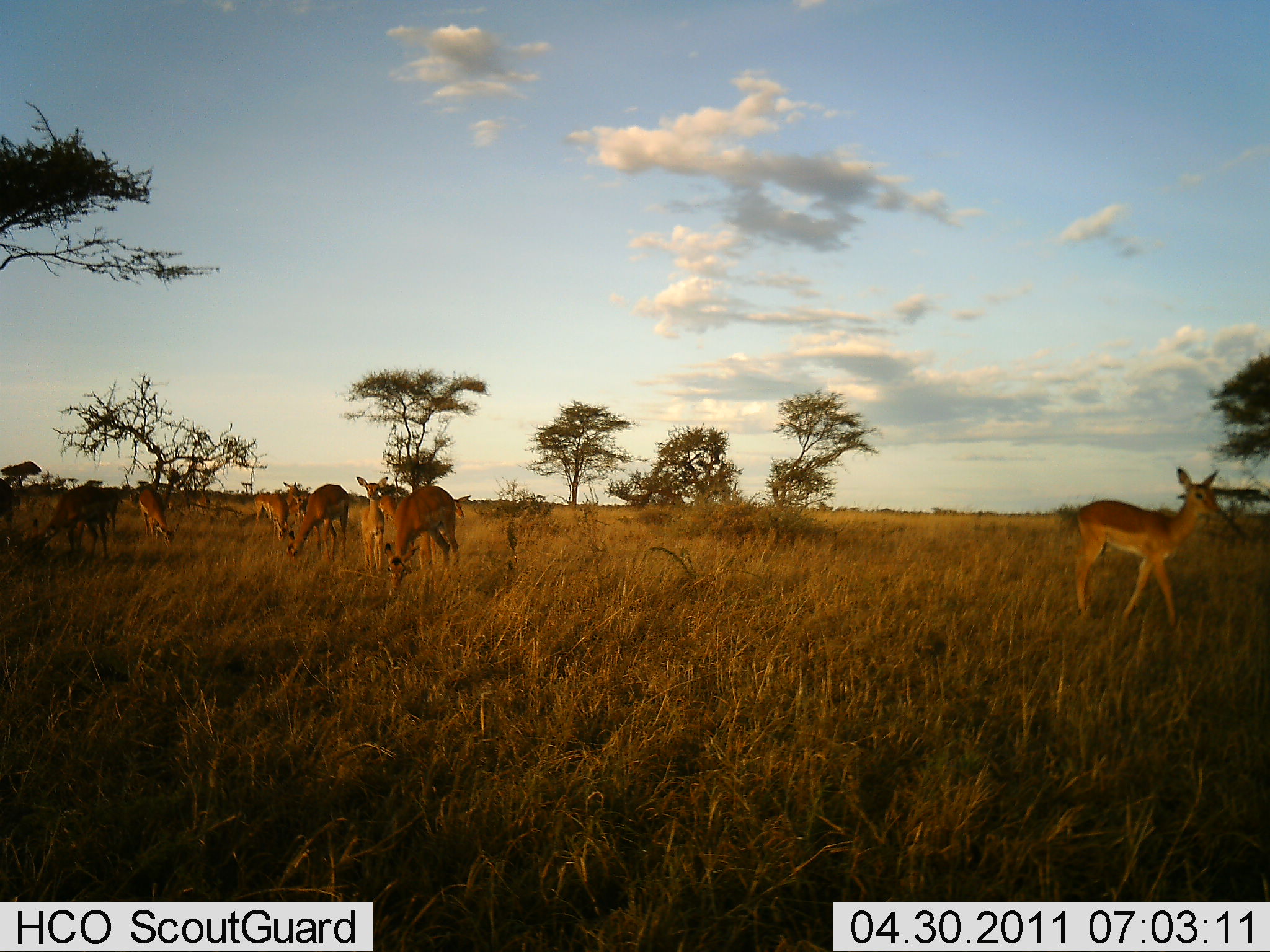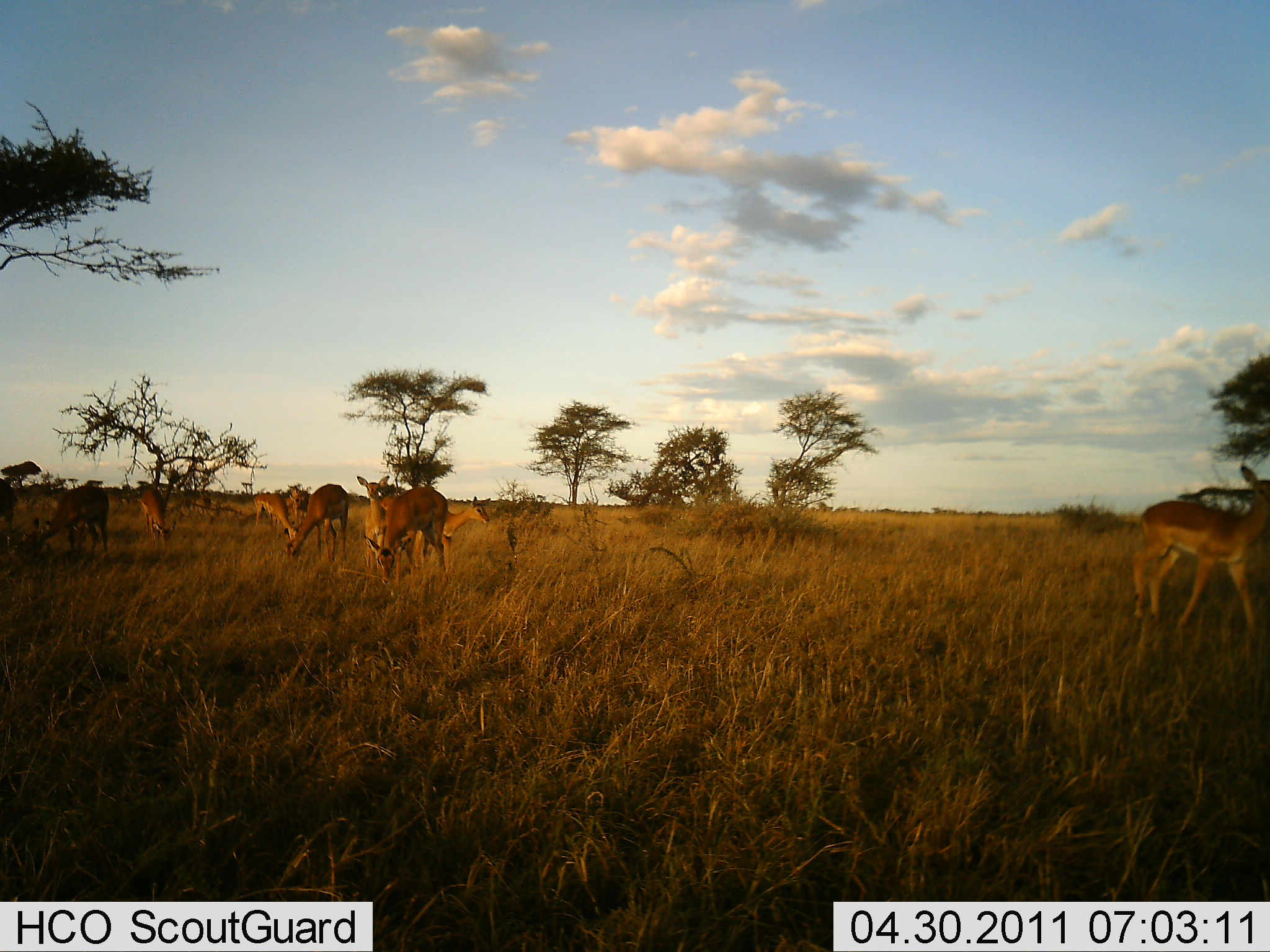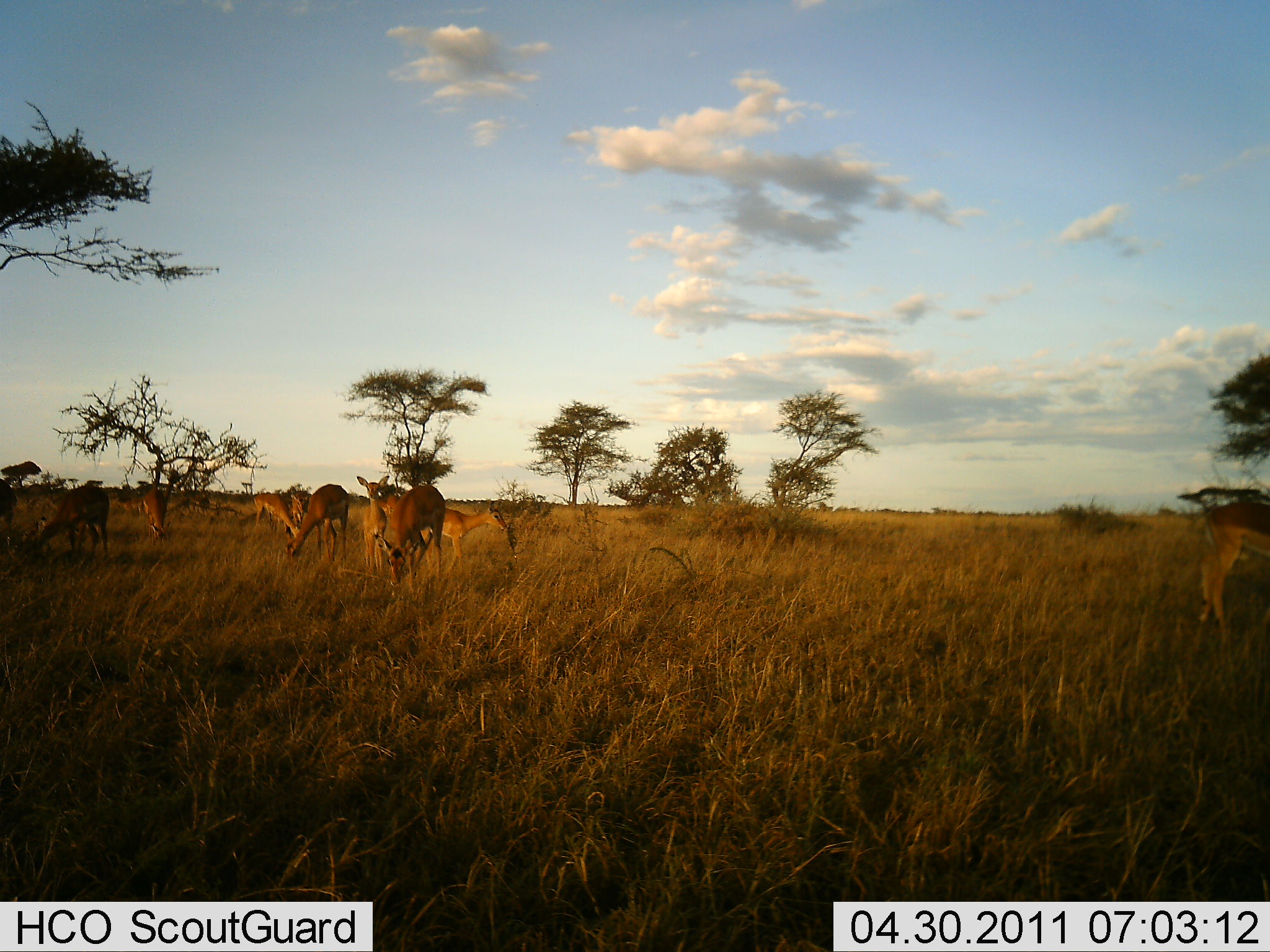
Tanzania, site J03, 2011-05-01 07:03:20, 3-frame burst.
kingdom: Animalia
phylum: Chordata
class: Mammalia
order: Artiodactyla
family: Bovidae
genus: Nanger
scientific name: Nanger granti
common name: grant's gazelle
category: gazellegrants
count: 8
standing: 60%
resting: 0%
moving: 50%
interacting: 0%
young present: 0%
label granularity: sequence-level